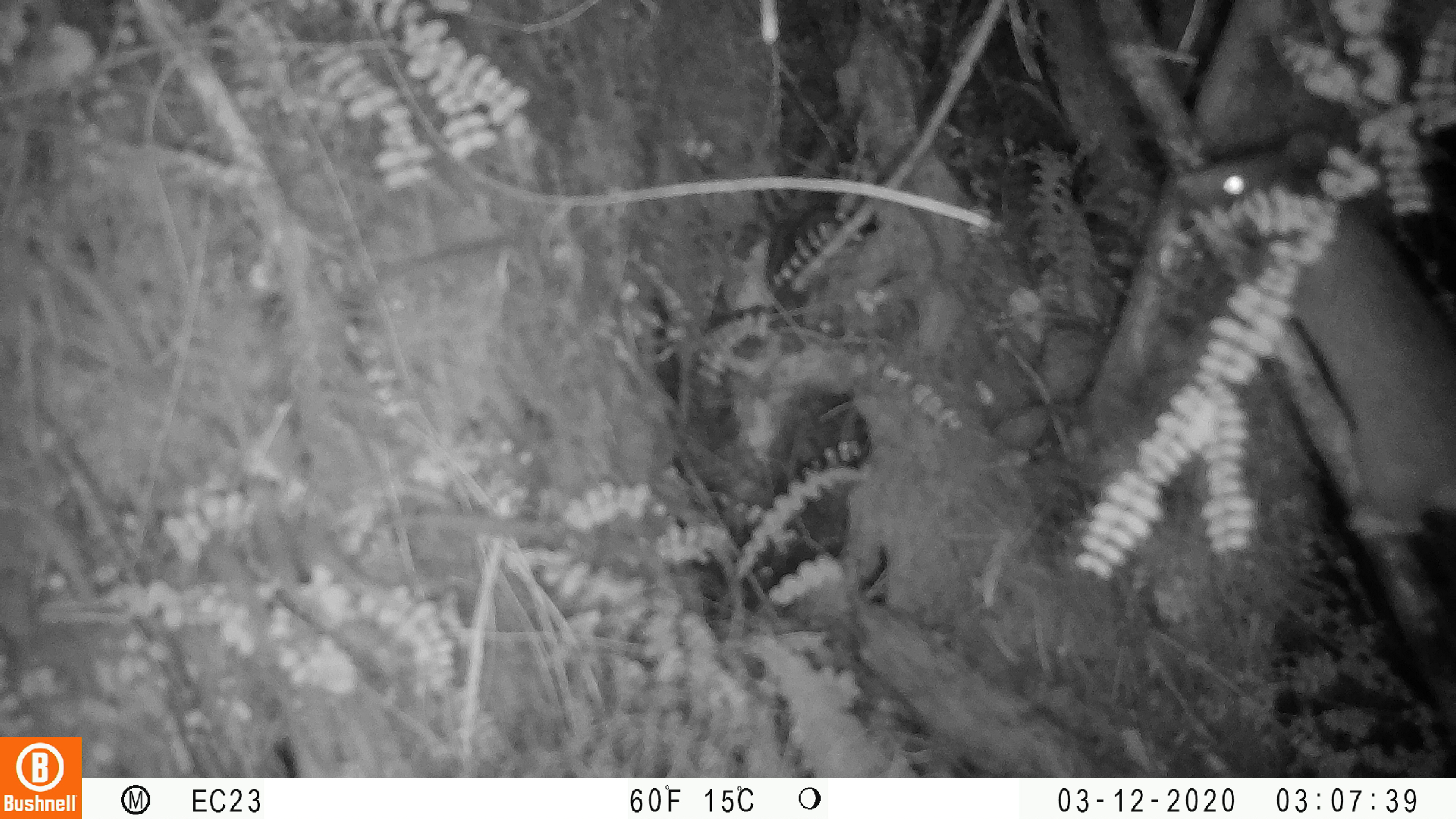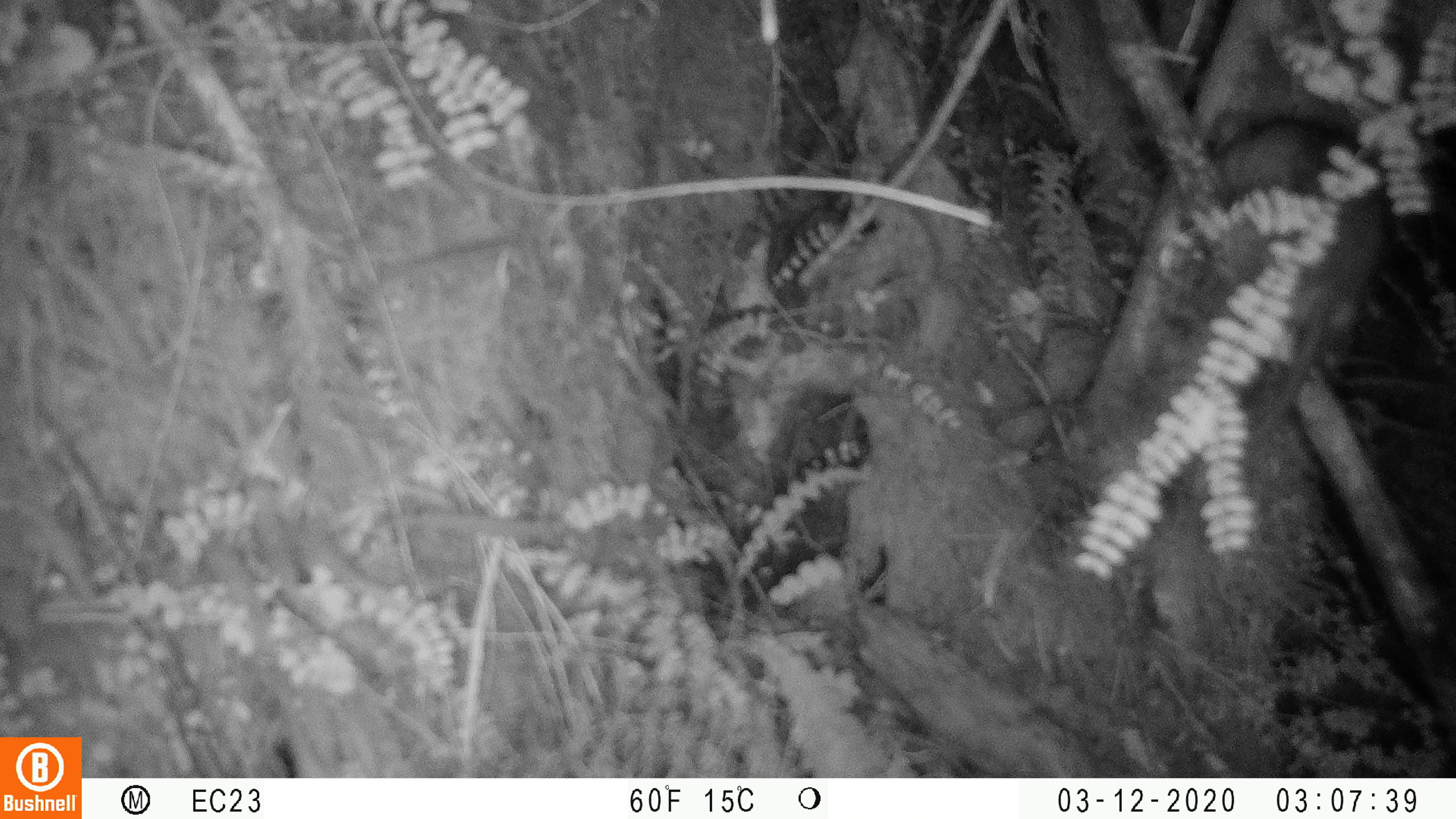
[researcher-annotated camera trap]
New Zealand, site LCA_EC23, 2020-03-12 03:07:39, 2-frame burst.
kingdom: Animalia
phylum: Chordata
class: Mammalia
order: Rodentia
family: Muridae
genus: Rattus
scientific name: Rattus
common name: rat